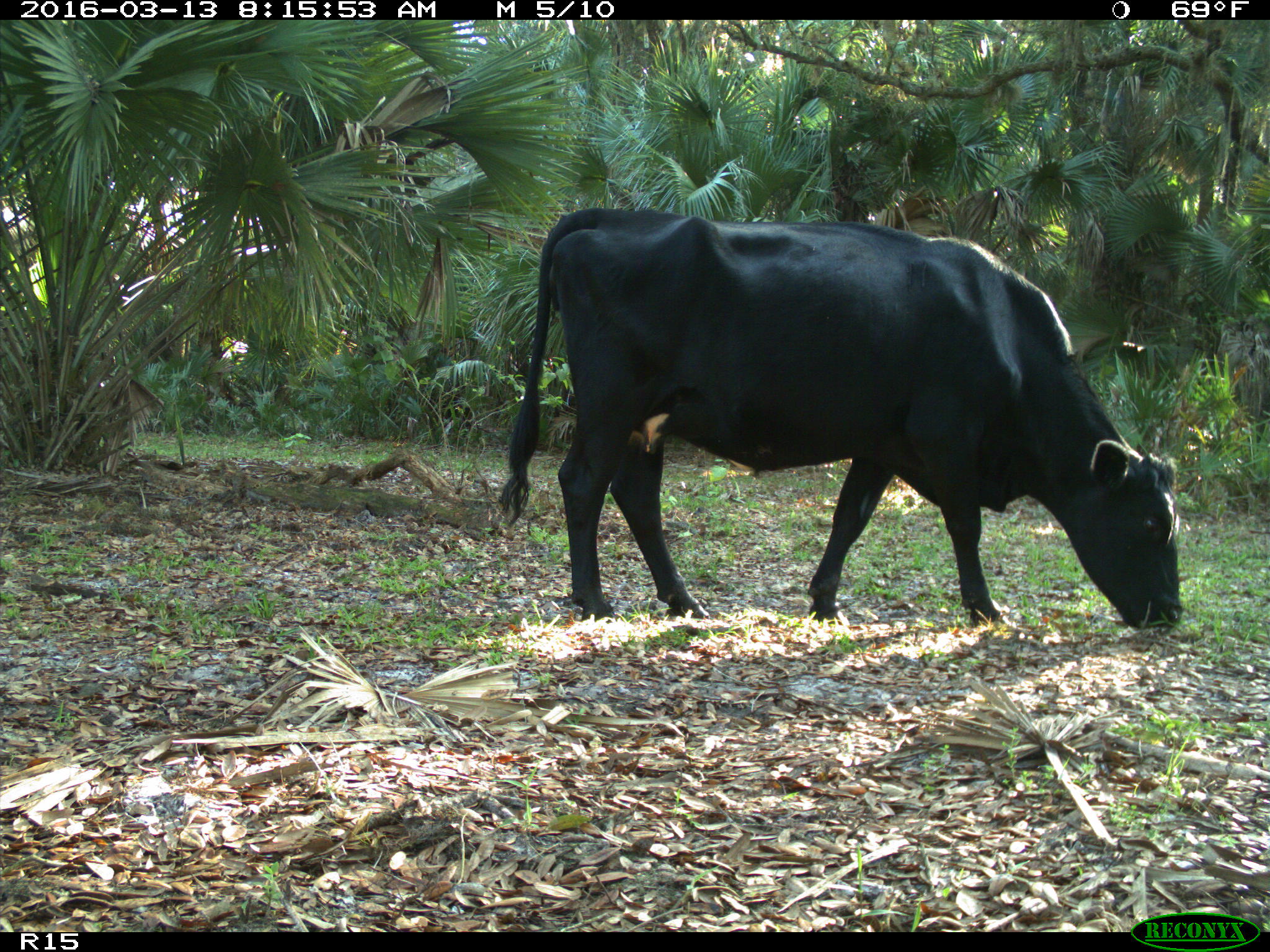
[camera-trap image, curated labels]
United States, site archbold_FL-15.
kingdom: Animalia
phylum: Chordata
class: Mammalia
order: Artiodactyla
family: Bovidae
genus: Bos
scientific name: Bos taurus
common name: domestic cow